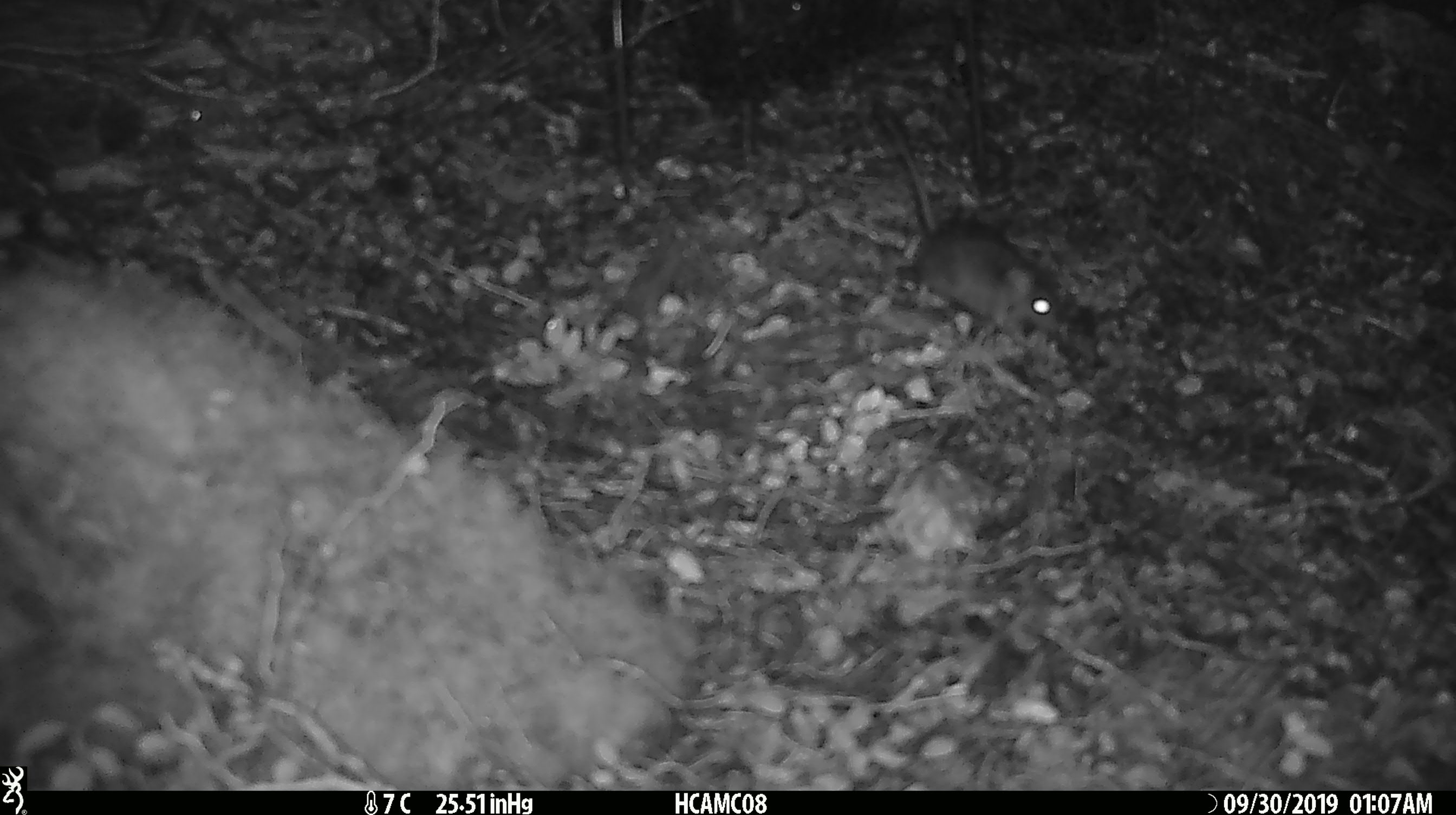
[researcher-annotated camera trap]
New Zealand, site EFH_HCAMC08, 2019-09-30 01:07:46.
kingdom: Animalia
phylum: Chordata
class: Mammalia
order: Rodentia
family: Muridae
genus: Mus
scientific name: Mus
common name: mouse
Mouse (Mus).